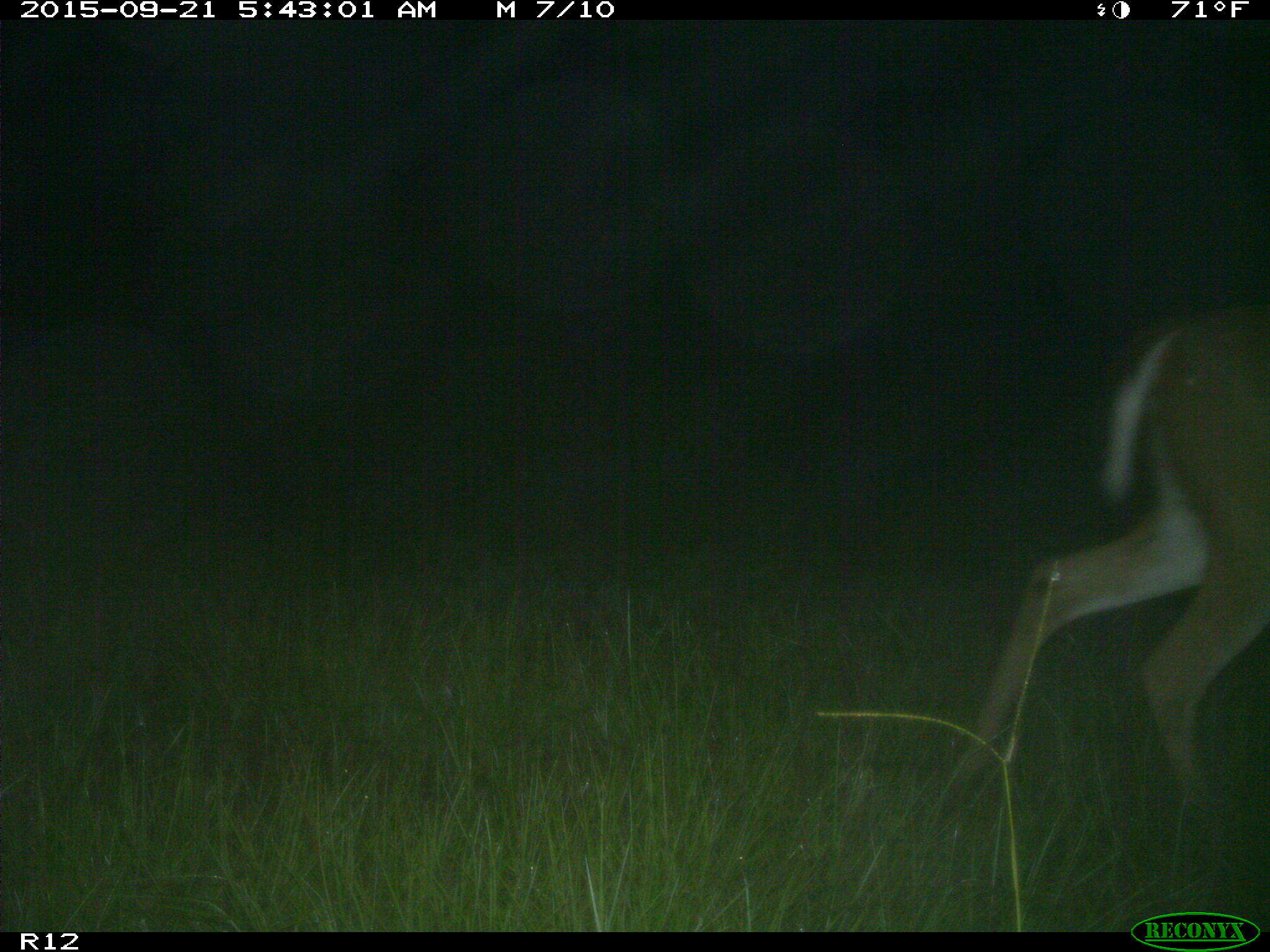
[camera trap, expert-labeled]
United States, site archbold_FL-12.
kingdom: Animalia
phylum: Chordata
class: Mammalia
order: Artiodactyla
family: Cervidae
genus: Odocoileus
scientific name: Odocoileus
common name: deer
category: unidentified deer